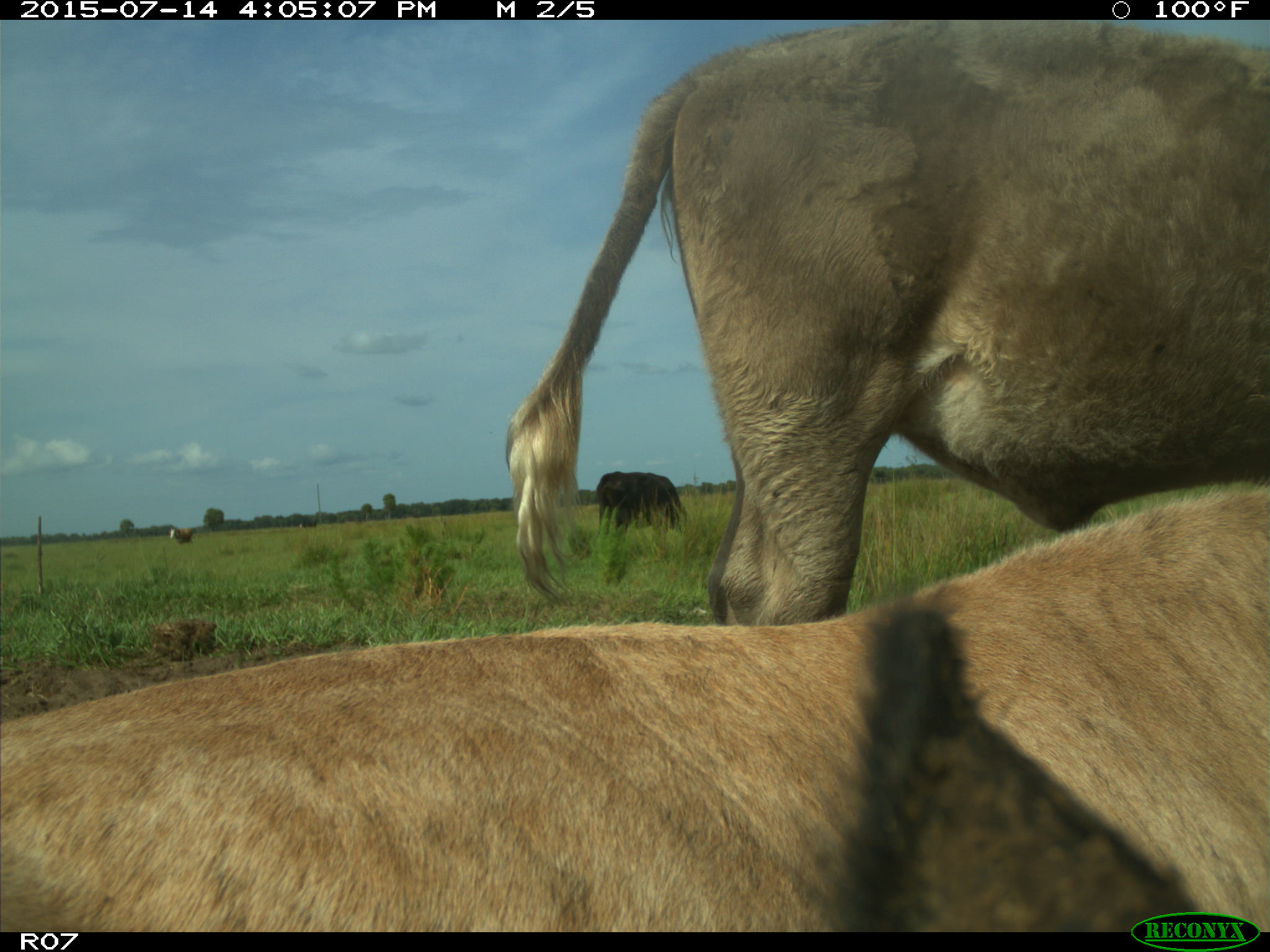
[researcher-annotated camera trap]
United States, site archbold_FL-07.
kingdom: Animalia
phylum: Chordata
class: Mammalia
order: Artiodactyla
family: Bovidae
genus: Bos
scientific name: Bos taurus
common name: domestic cow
Bos taurus (domestic cow).